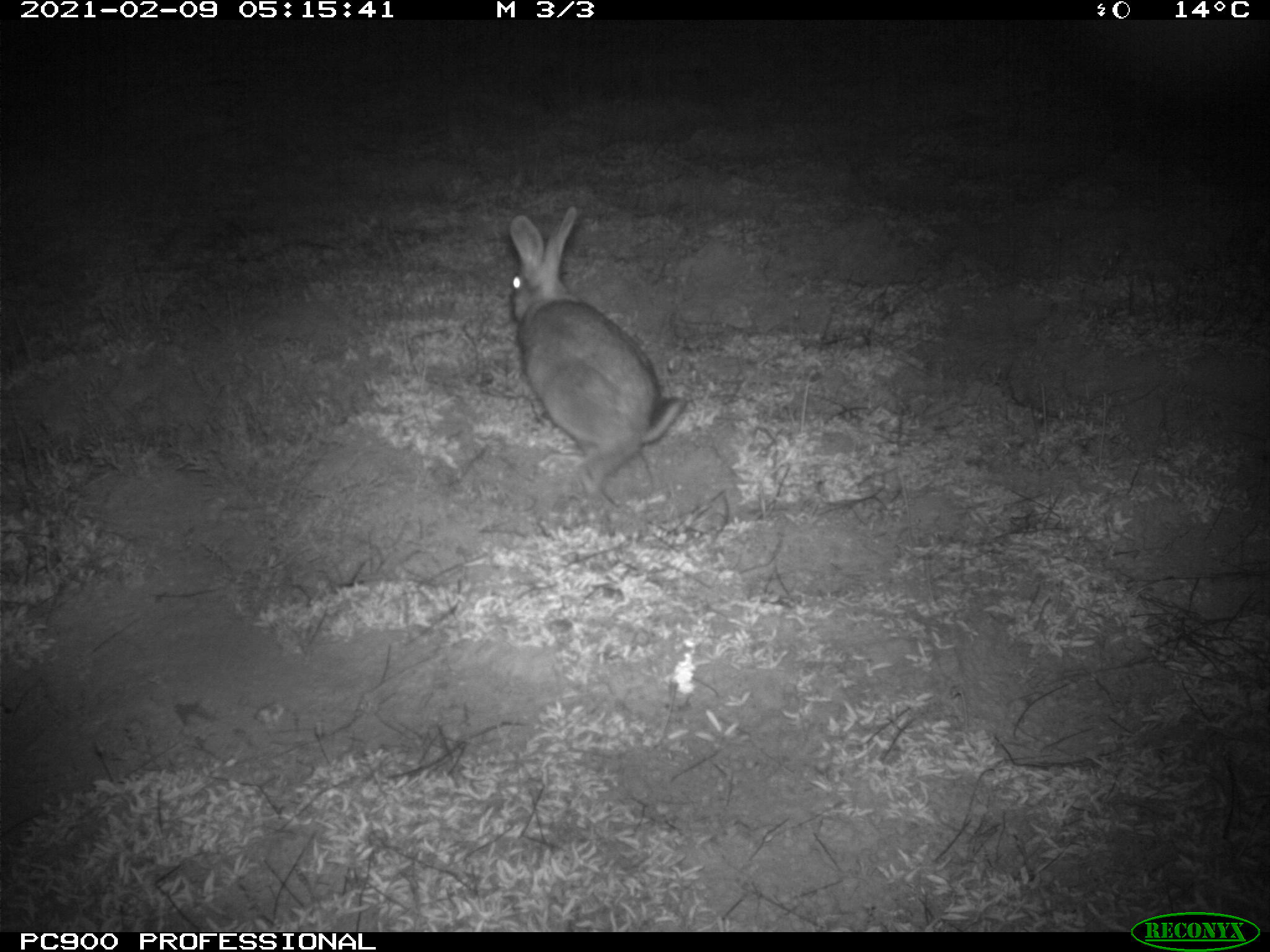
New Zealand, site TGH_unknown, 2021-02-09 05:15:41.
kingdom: Animalia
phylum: Chordata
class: Mammalia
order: Lagomorpha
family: Leporidae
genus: Oryctolagus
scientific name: Oryctolagus cuniculus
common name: european rabbit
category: rabbit